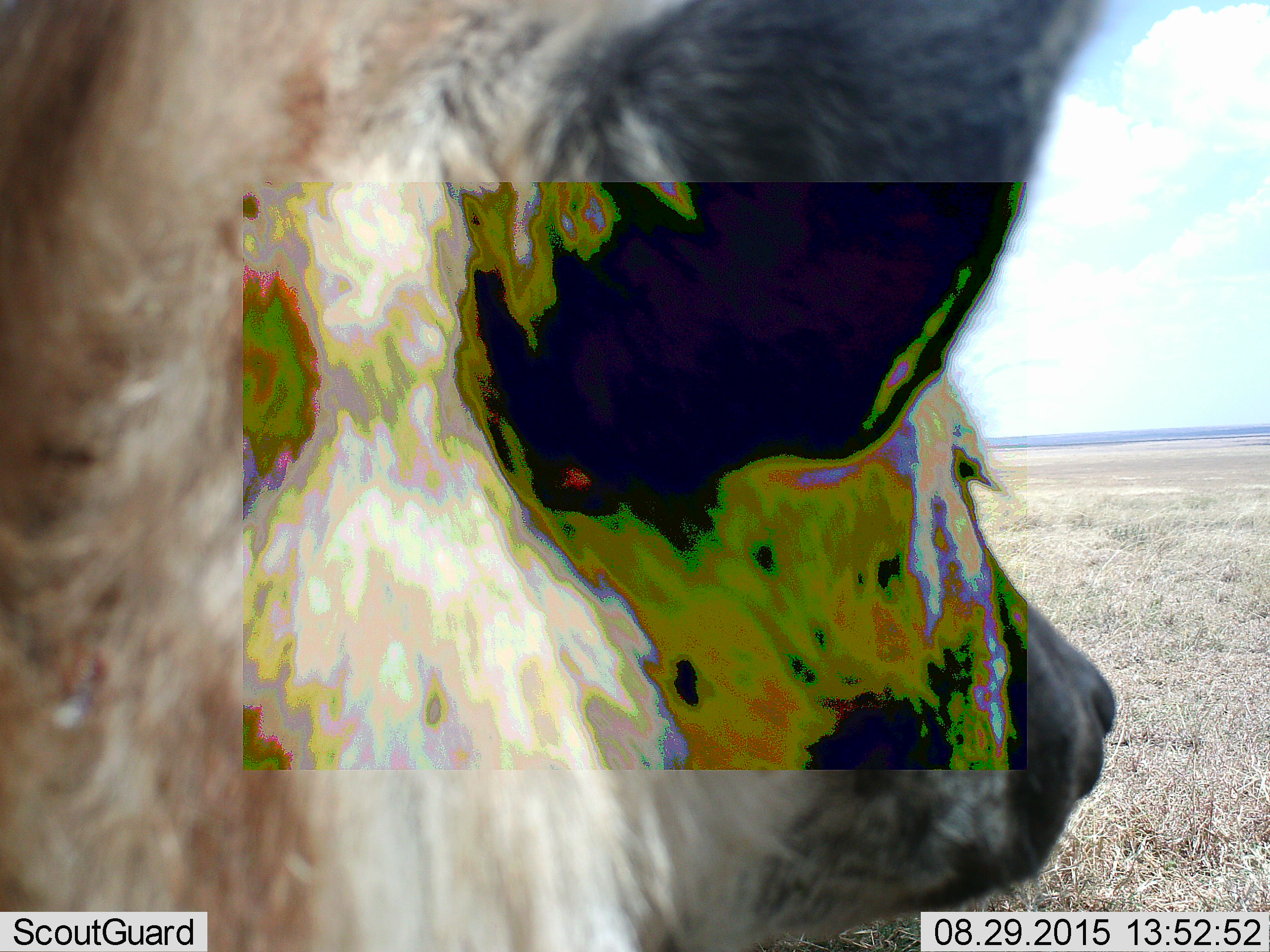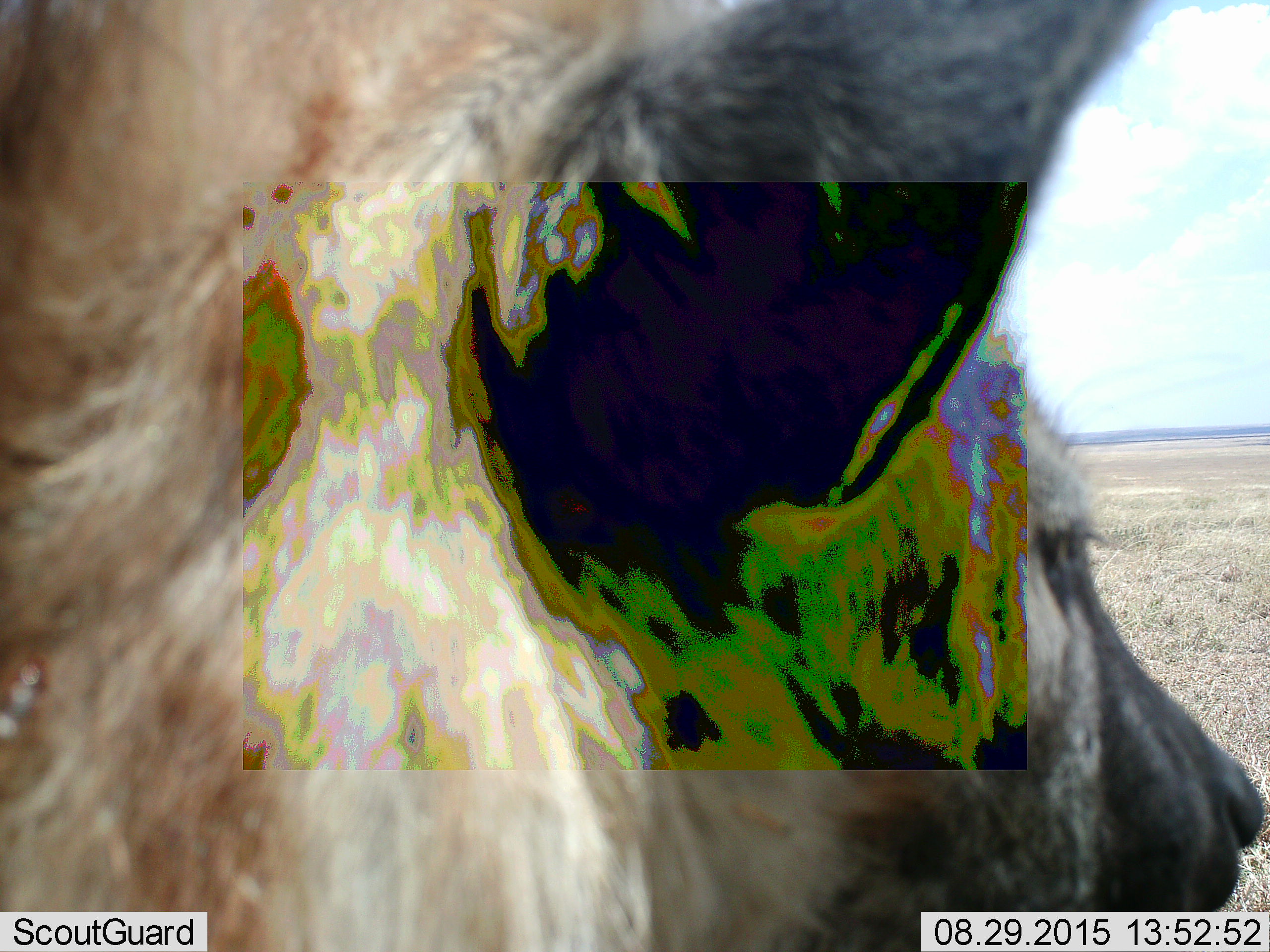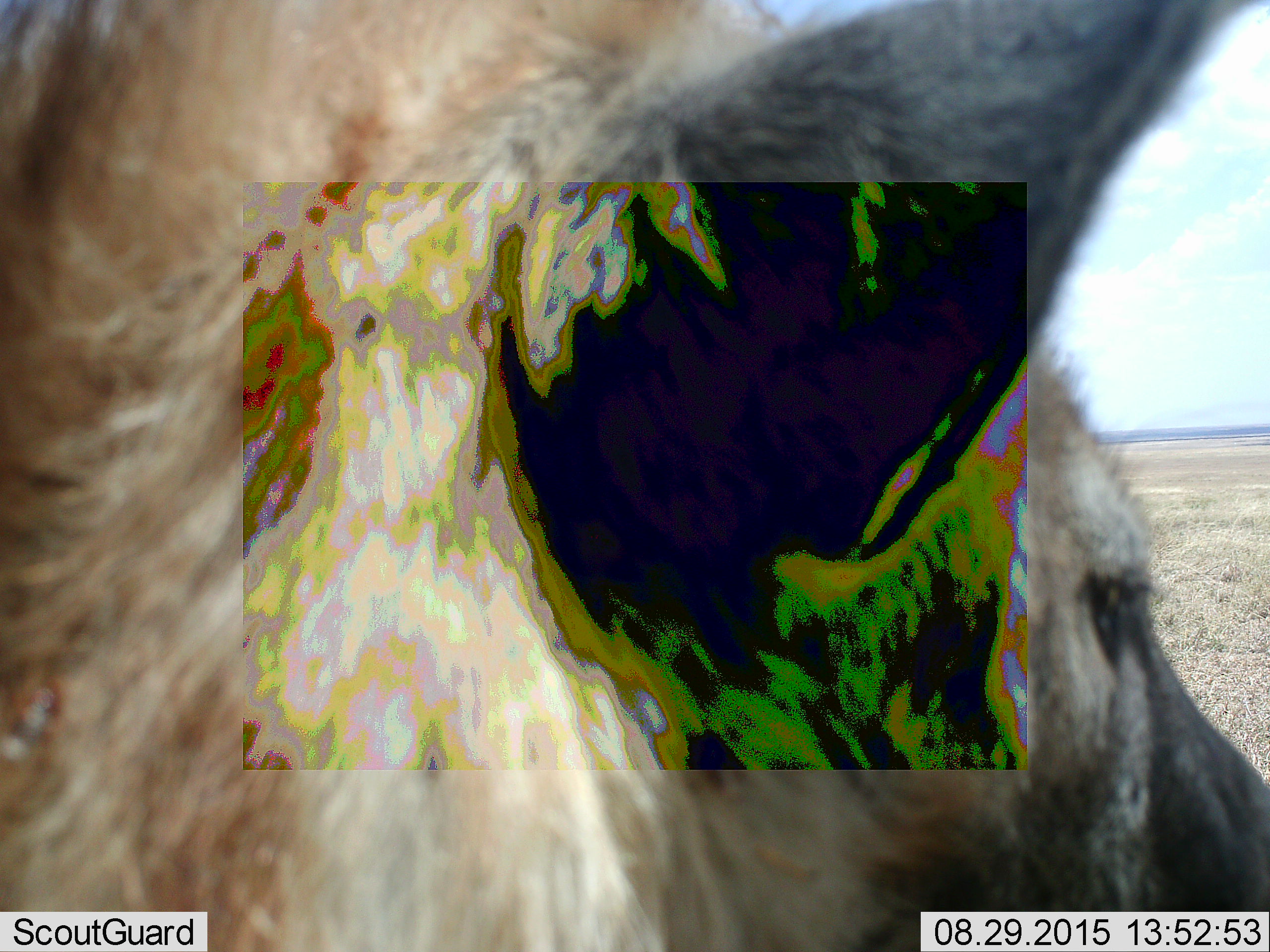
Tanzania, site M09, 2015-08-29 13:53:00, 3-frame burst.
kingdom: Animalia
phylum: Chordata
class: Mammalia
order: Carnivora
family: Hyaenidae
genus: Crocuta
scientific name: Crocuta crocuta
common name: spotted hyena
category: hyenaspotted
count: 1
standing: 67%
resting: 33%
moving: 0%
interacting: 17%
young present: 0%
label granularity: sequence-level